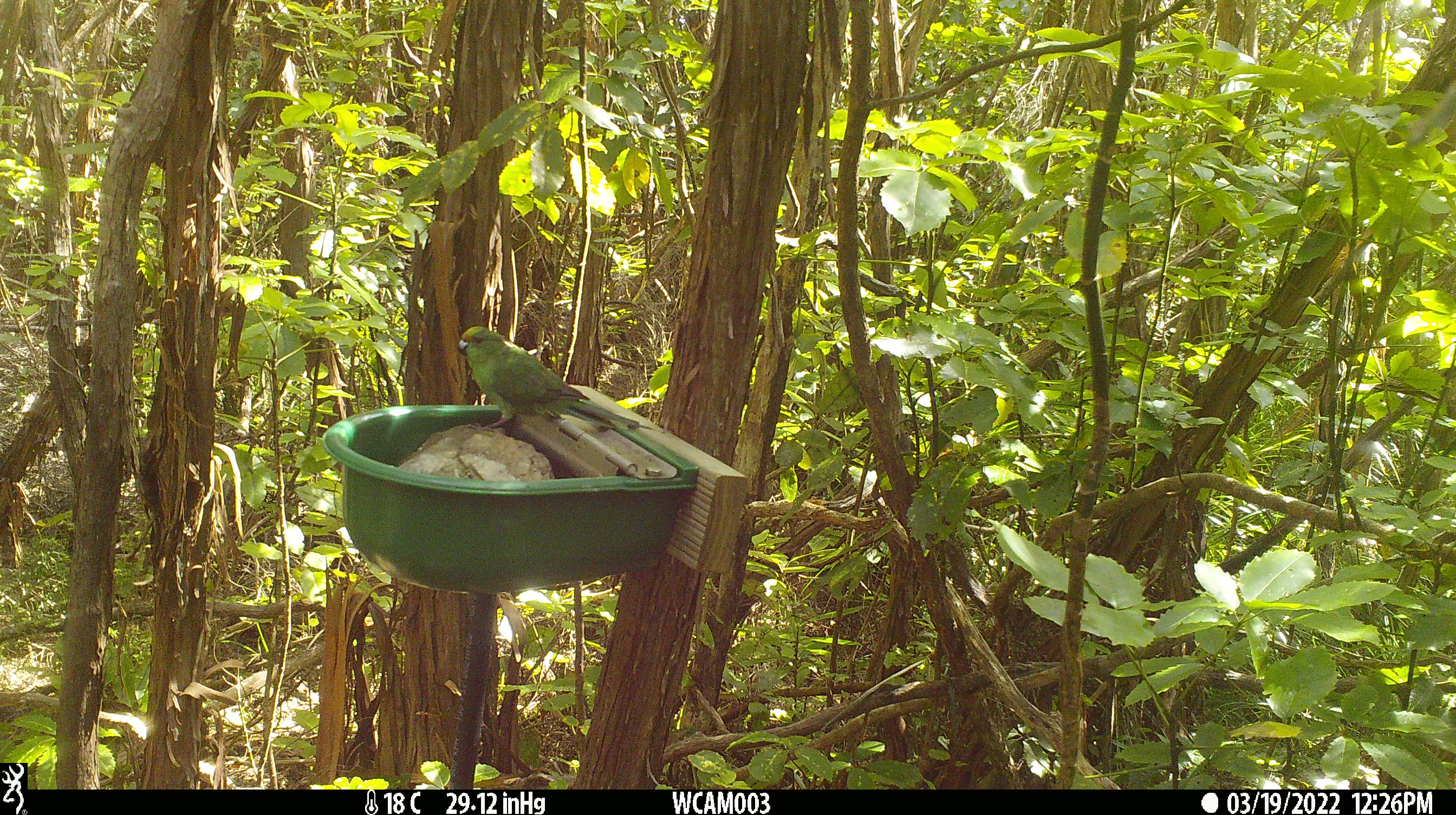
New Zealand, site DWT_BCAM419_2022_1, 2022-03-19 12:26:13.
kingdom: Animalia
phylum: Chordata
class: Aves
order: Psittaciformes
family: Psittaculidae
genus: Cyanoramphus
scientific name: Cyanoramphus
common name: parakeet